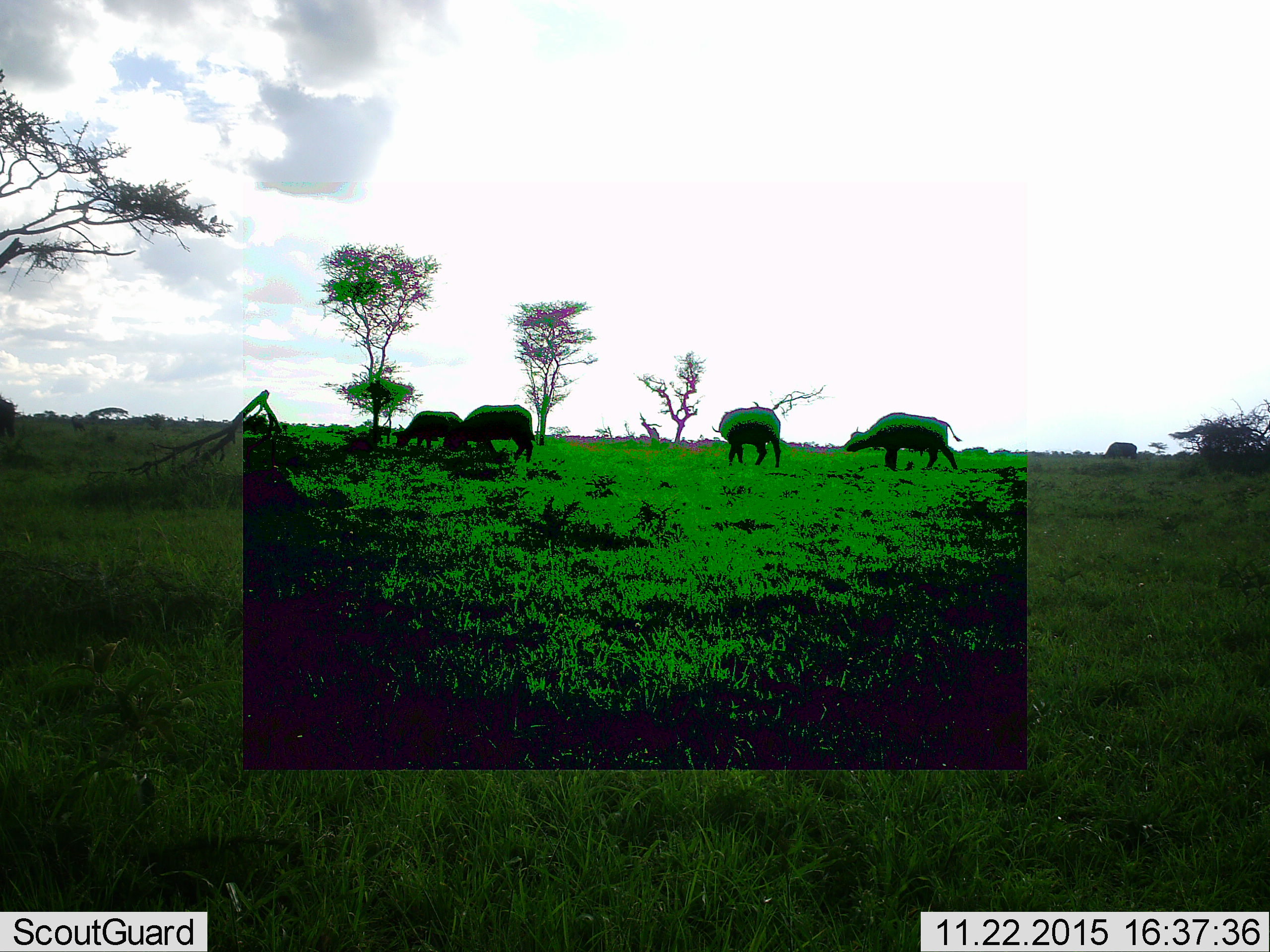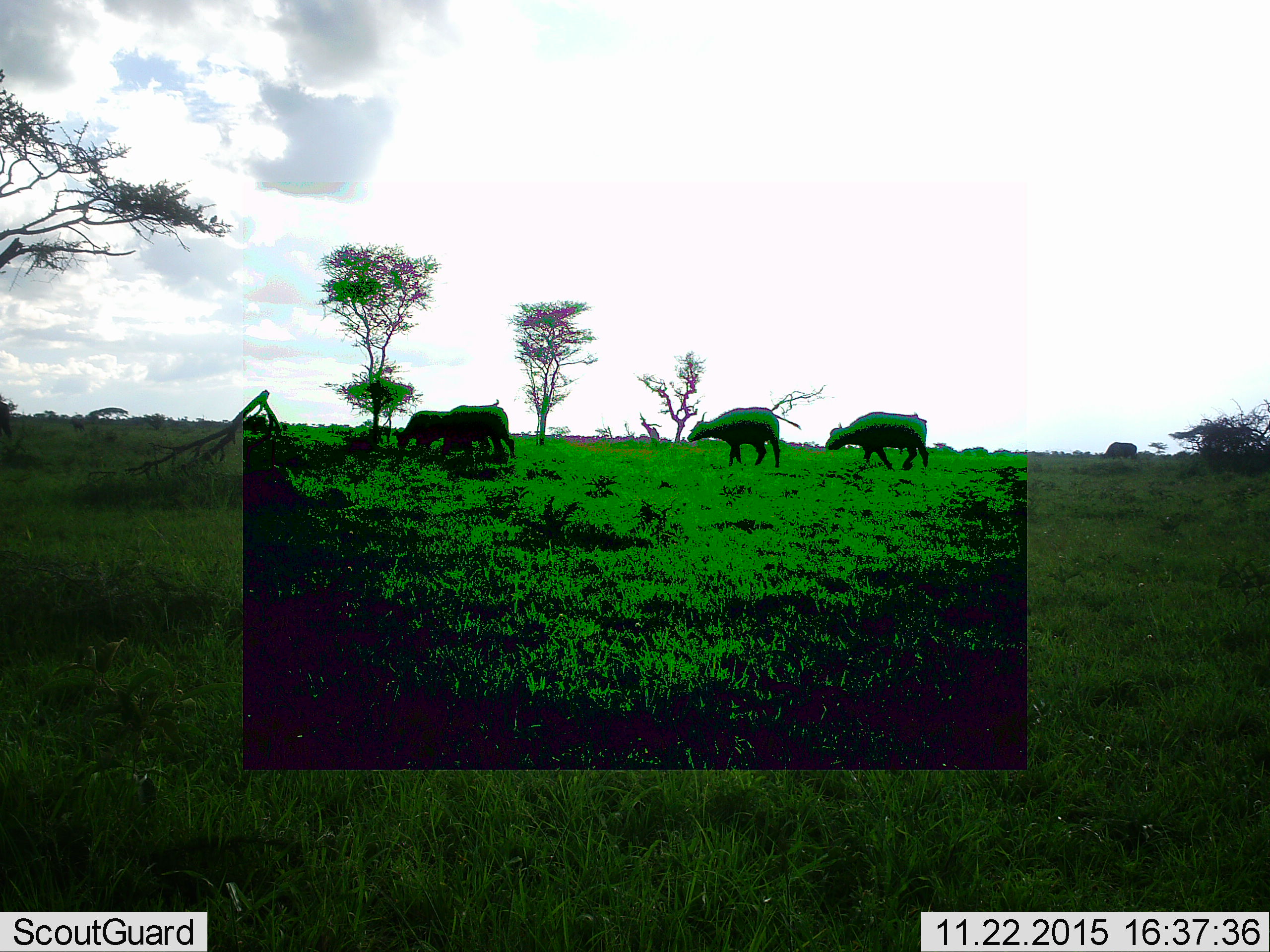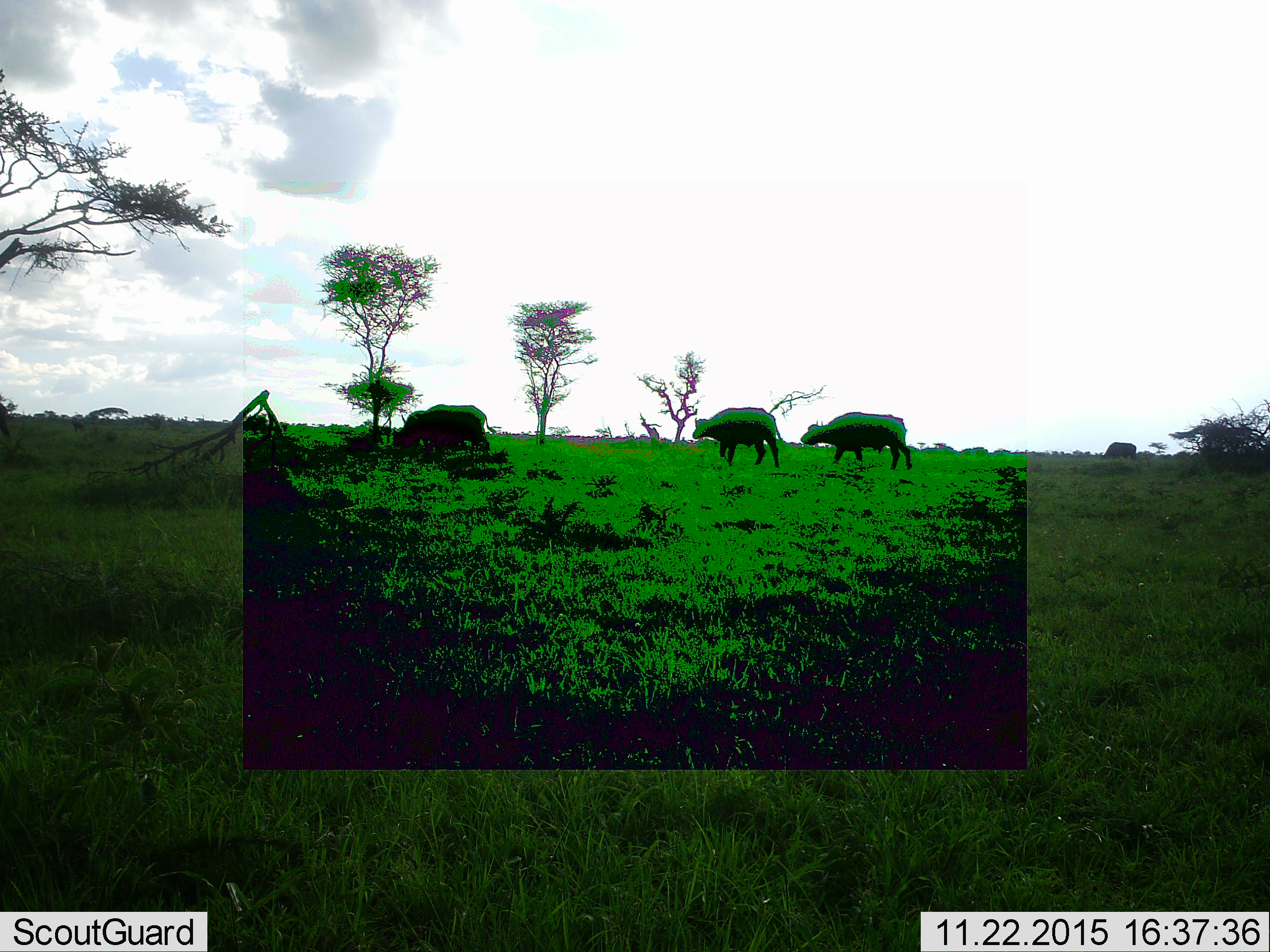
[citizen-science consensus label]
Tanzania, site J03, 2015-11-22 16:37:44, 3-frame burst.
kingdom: Animalia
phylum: Chordata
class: Mammalia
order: Artiodactyla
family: Bovidae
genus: Syncerus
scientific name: Syncerus caffer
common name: cape buffalo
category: buffalo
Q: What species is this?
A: Buffalo (cape buffalo) (Syncerus caffer).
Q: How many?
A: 5.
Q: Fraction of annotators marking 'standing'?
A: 33%.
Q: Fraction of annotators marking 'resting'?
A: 0%.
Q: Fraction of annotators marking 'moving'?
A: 100%.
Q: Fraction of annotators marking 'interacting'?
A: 0%.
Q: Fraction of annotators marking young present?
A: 17%.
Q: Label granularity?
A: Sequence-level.